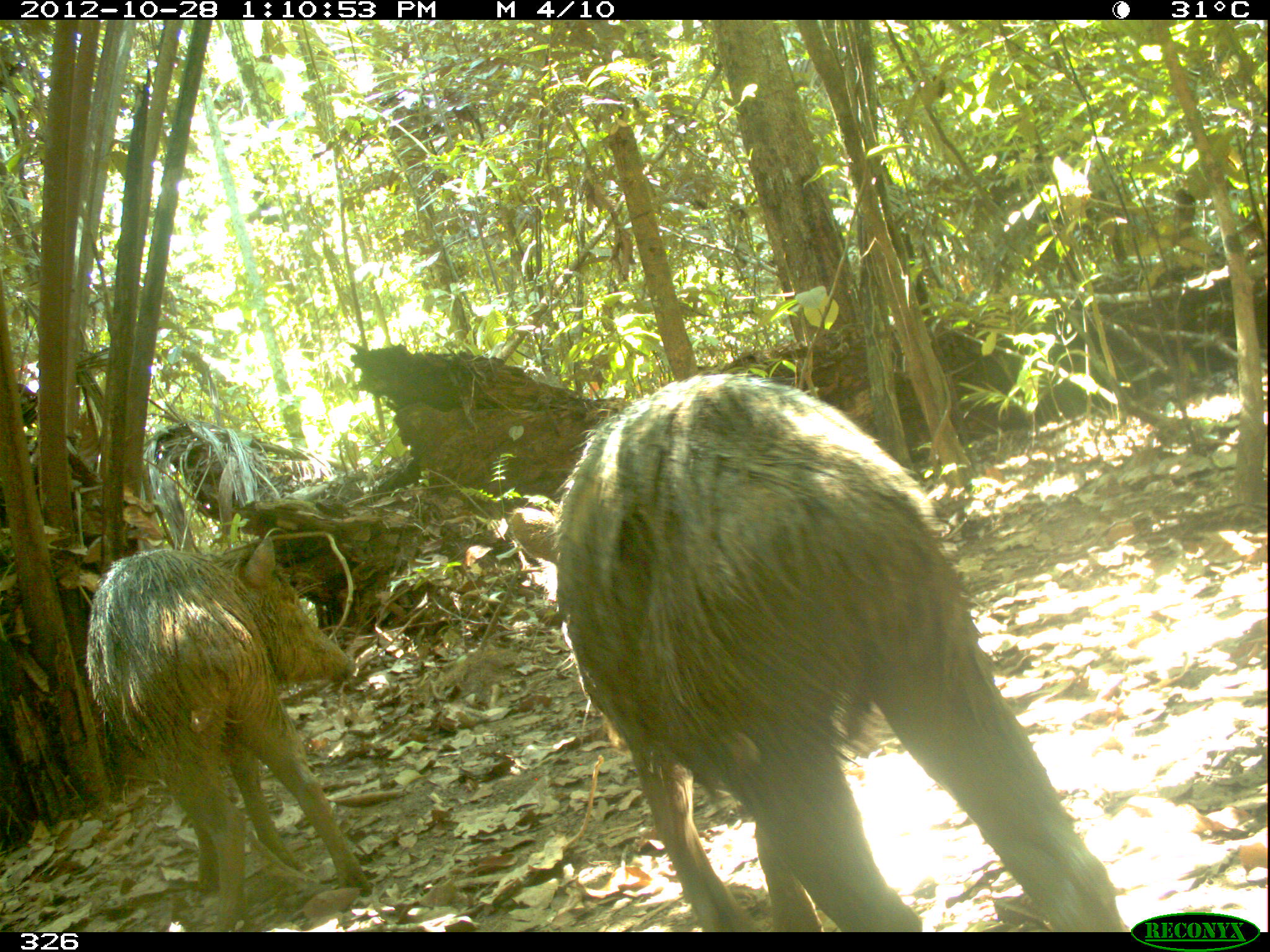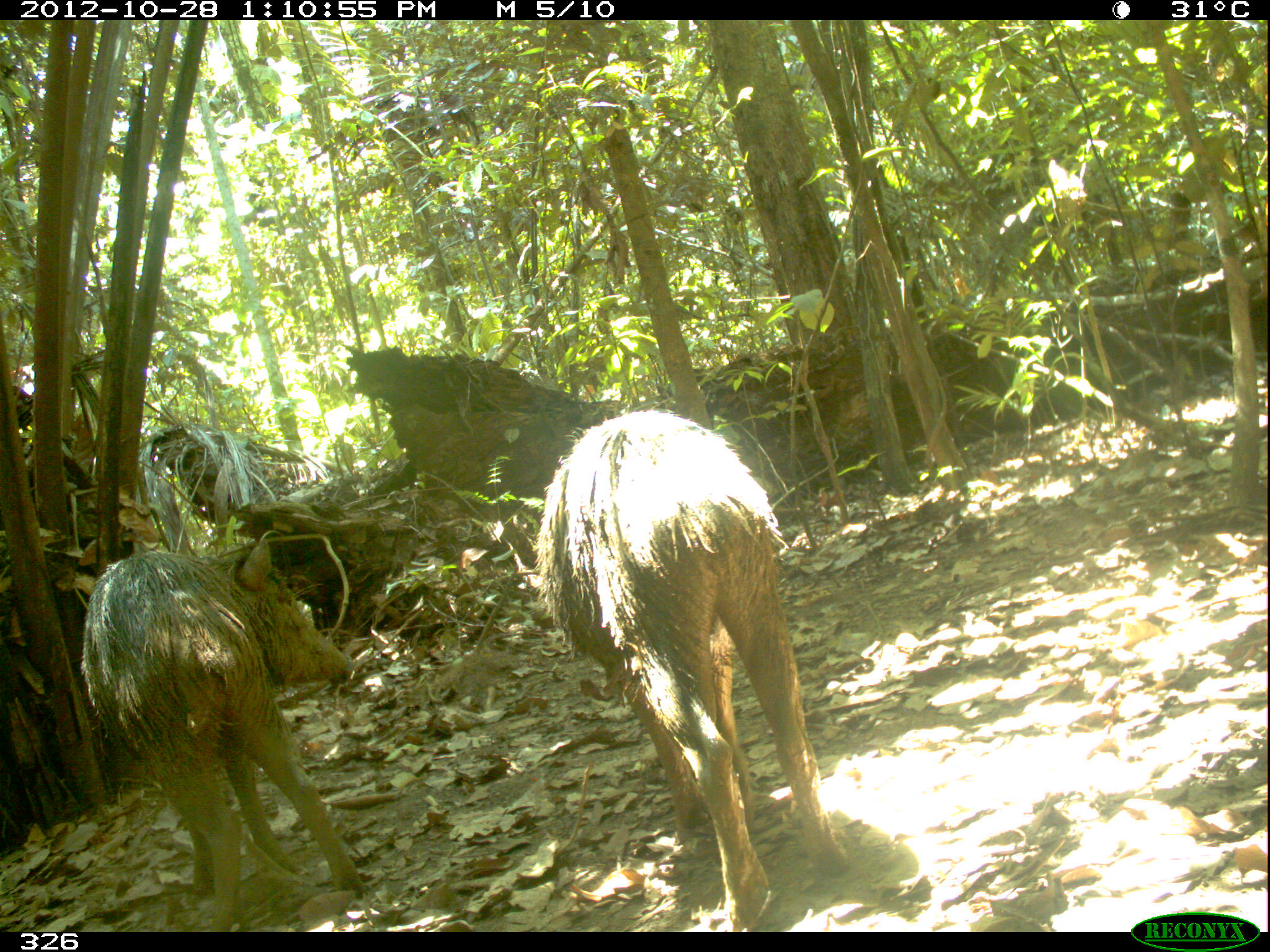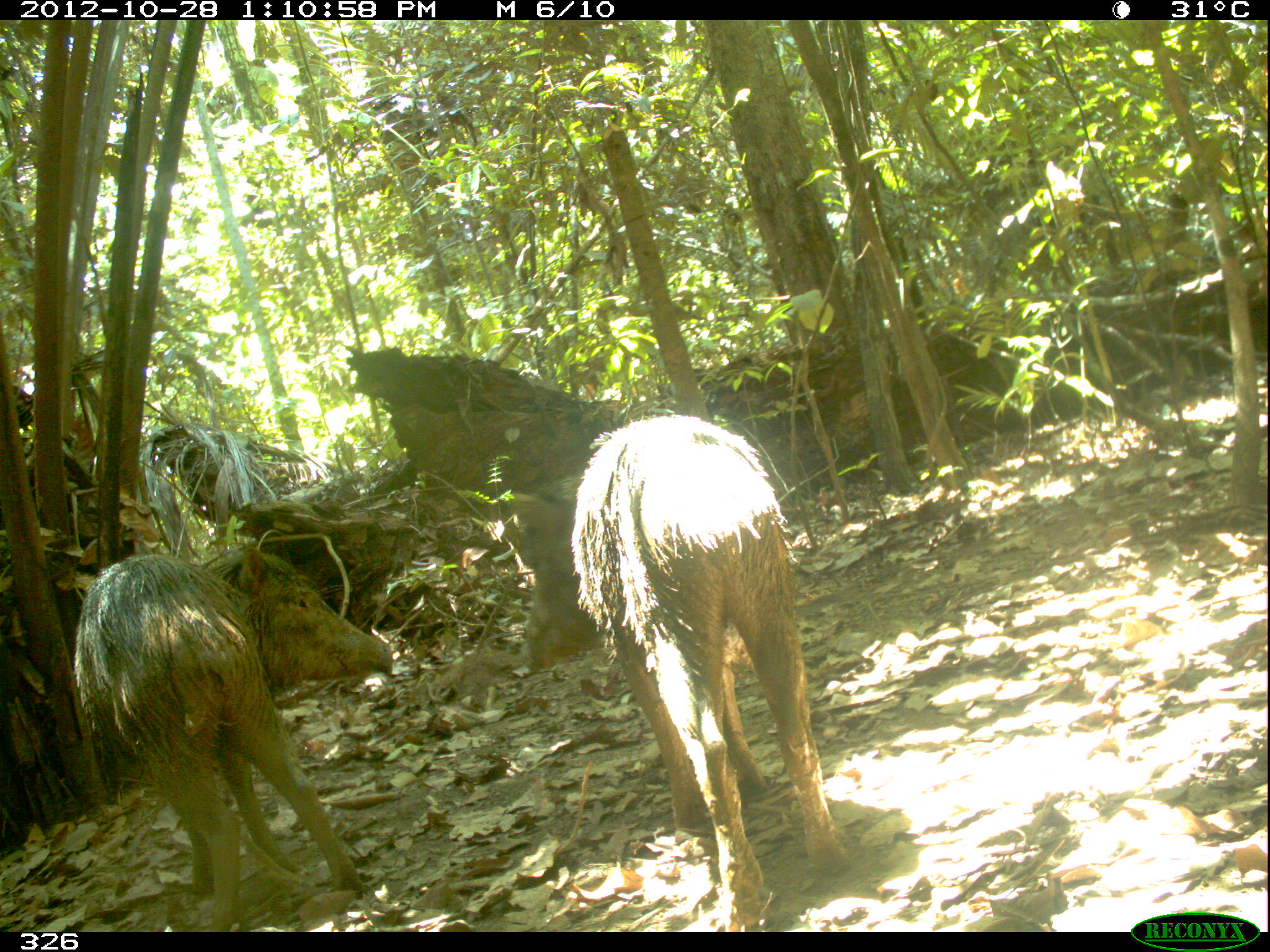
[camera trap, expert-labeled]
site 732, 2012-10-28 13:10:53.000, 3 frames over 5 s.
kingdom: Animalia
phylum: Chordata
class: Mammalia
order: Artiodactyla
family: Tayassuidae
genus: Tayassu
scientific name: Tayassu pecari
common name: white-lipped peccary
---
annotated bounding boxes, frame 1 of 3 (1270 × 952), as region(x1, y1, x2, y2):
tayassu pecari: region(506, 371, 1125, 932); region(81, 527, 370, 929)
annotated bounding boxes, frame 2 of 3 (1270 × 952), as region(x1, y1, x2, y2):
tayassu pecari: region(535, 411, 847, 932); region(78, 535, 366, 930)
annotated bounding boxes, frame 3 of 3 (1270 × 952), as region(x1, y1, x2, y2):
tayassu pecari: region(494, 415, 847, 932); region(71, 539, 395, 930)